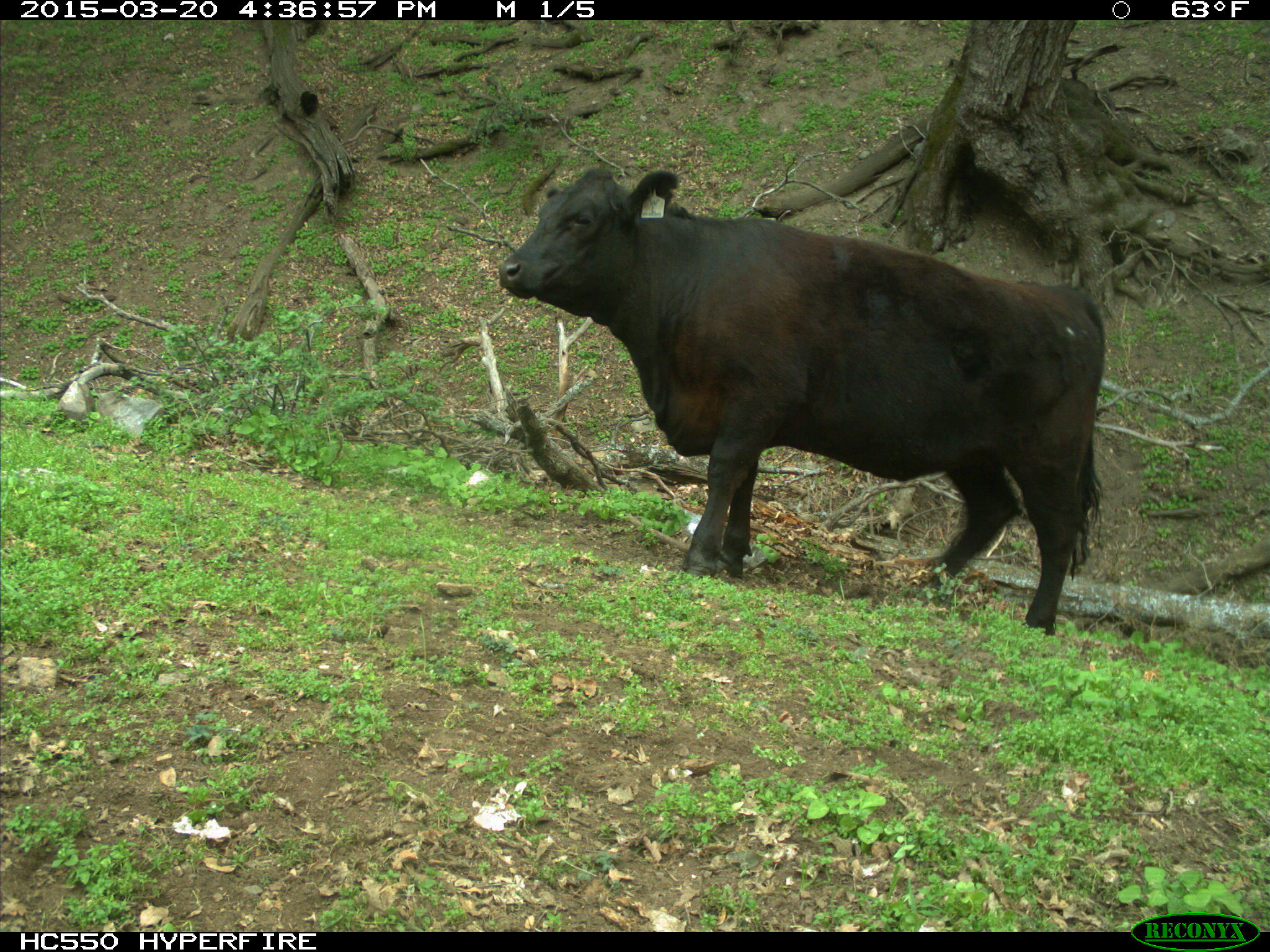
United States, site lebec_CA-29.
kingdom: Animalia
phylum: Chordata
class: Mammalia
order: Artiodactyla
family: Bovidae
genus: Bos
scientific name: Bos taurus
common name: domestic cow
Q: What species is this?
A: Bos taurus (domestic cow).